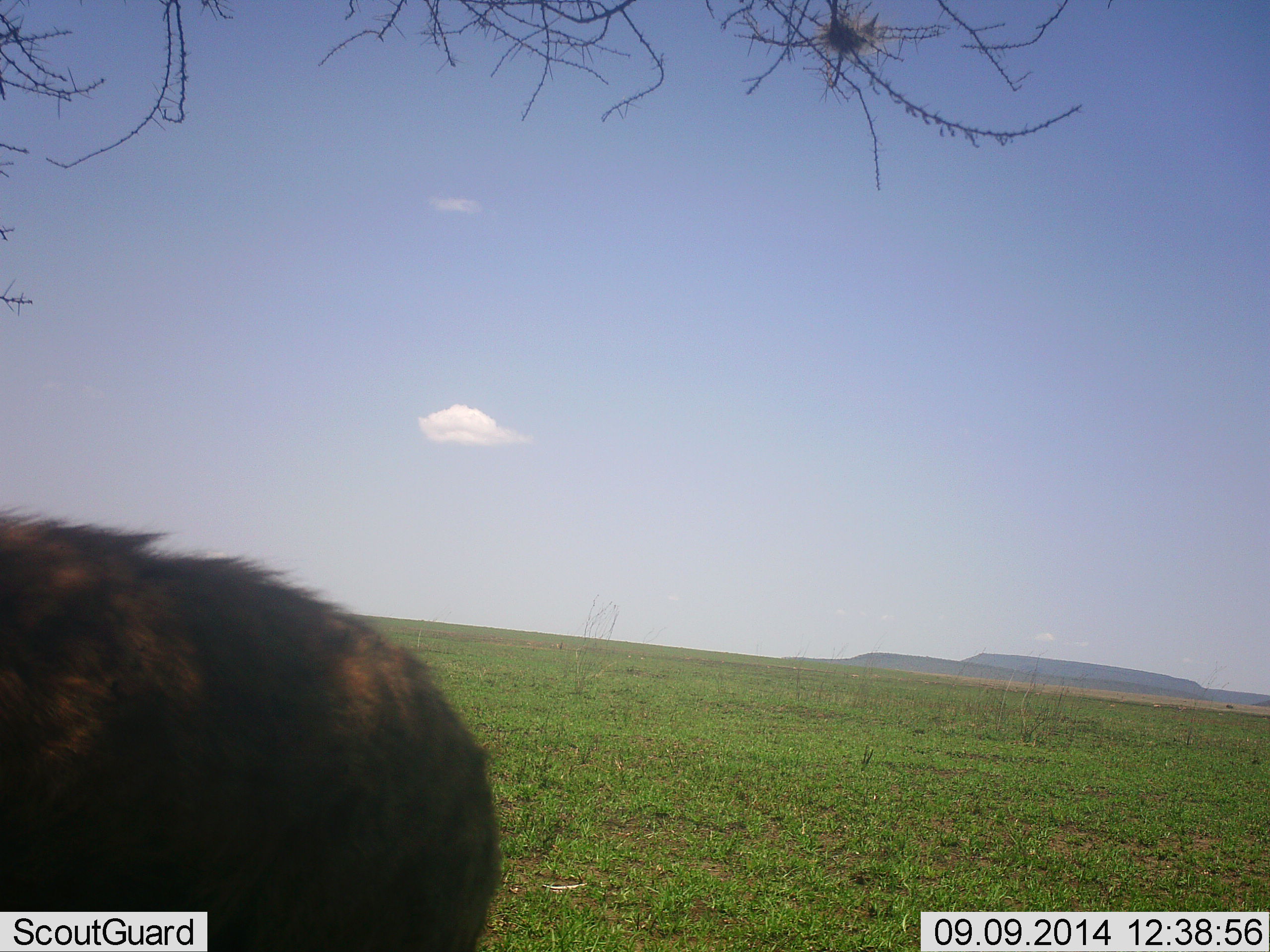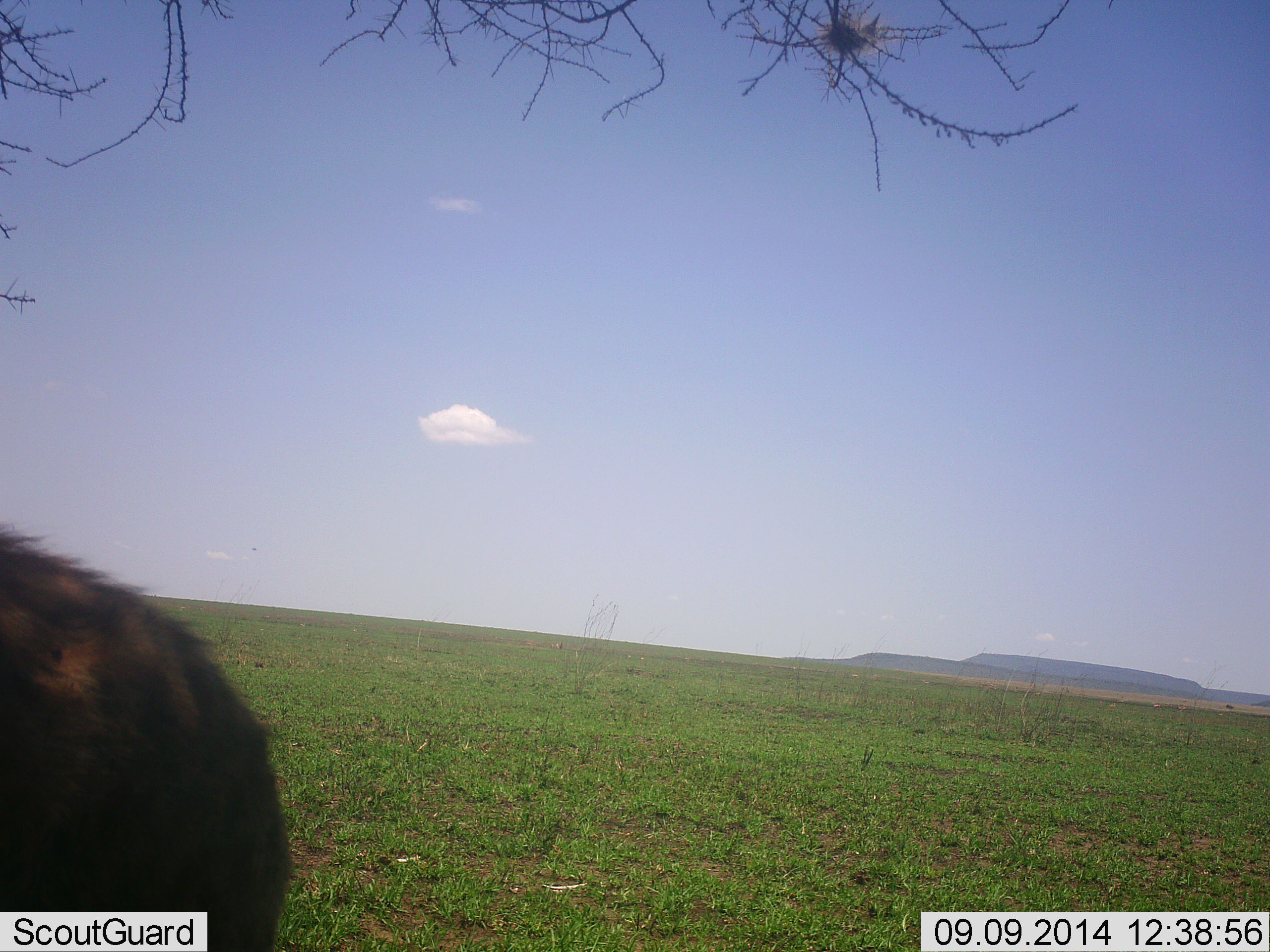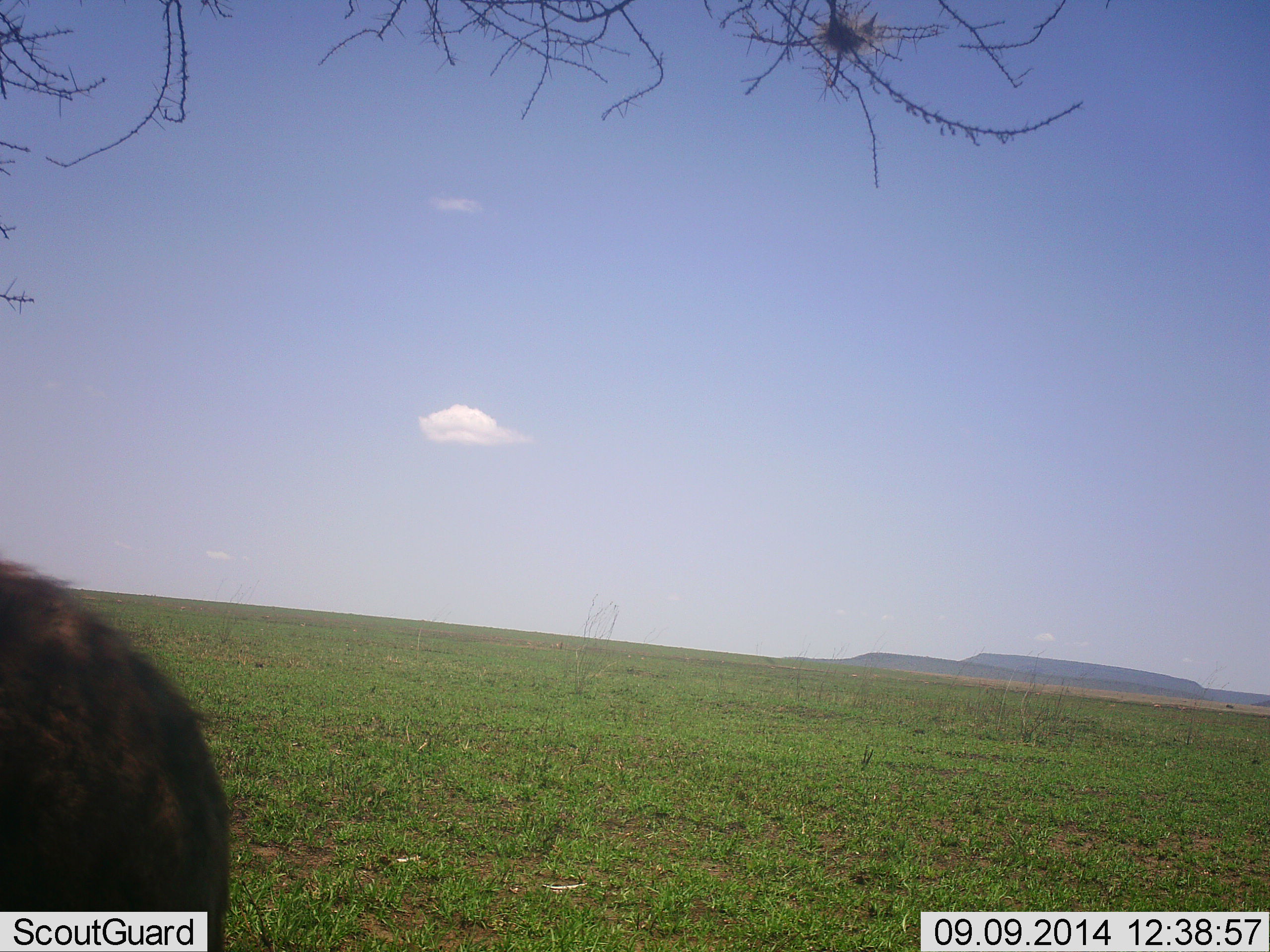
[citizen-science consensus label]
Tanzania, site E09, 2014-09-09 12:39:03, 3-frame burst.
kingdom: Animalia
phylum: Chordata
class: Mammalia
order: Carnivora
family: Hyaenidae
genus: Crocuta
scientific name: Crocuta crocuta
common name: spotted hyena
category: hyenaspotted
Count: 1.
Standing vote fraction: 43%.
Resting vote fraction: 0%.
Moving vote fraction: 71%.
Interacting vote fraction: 0%.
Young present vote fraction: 0%.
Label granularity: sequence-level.